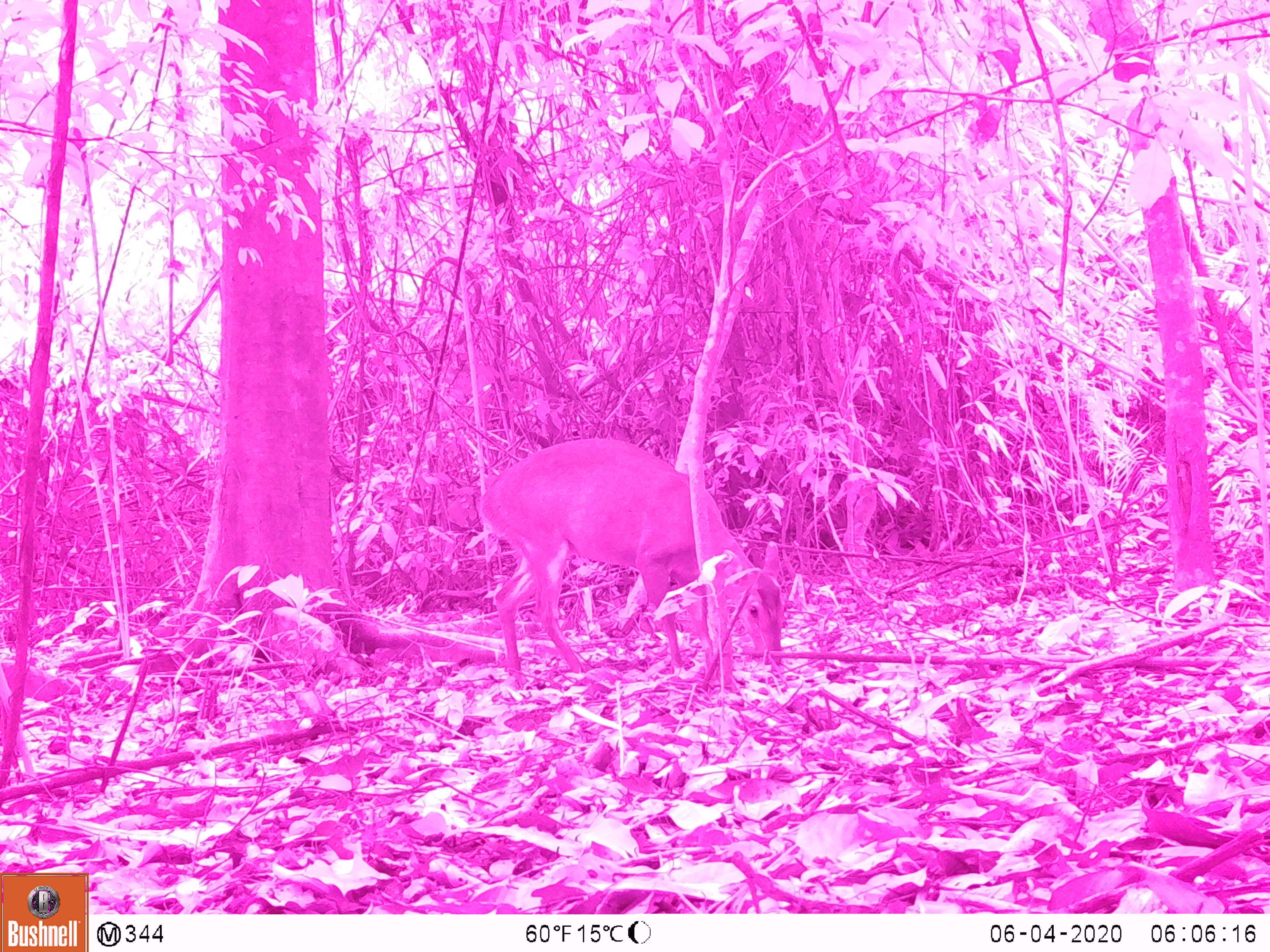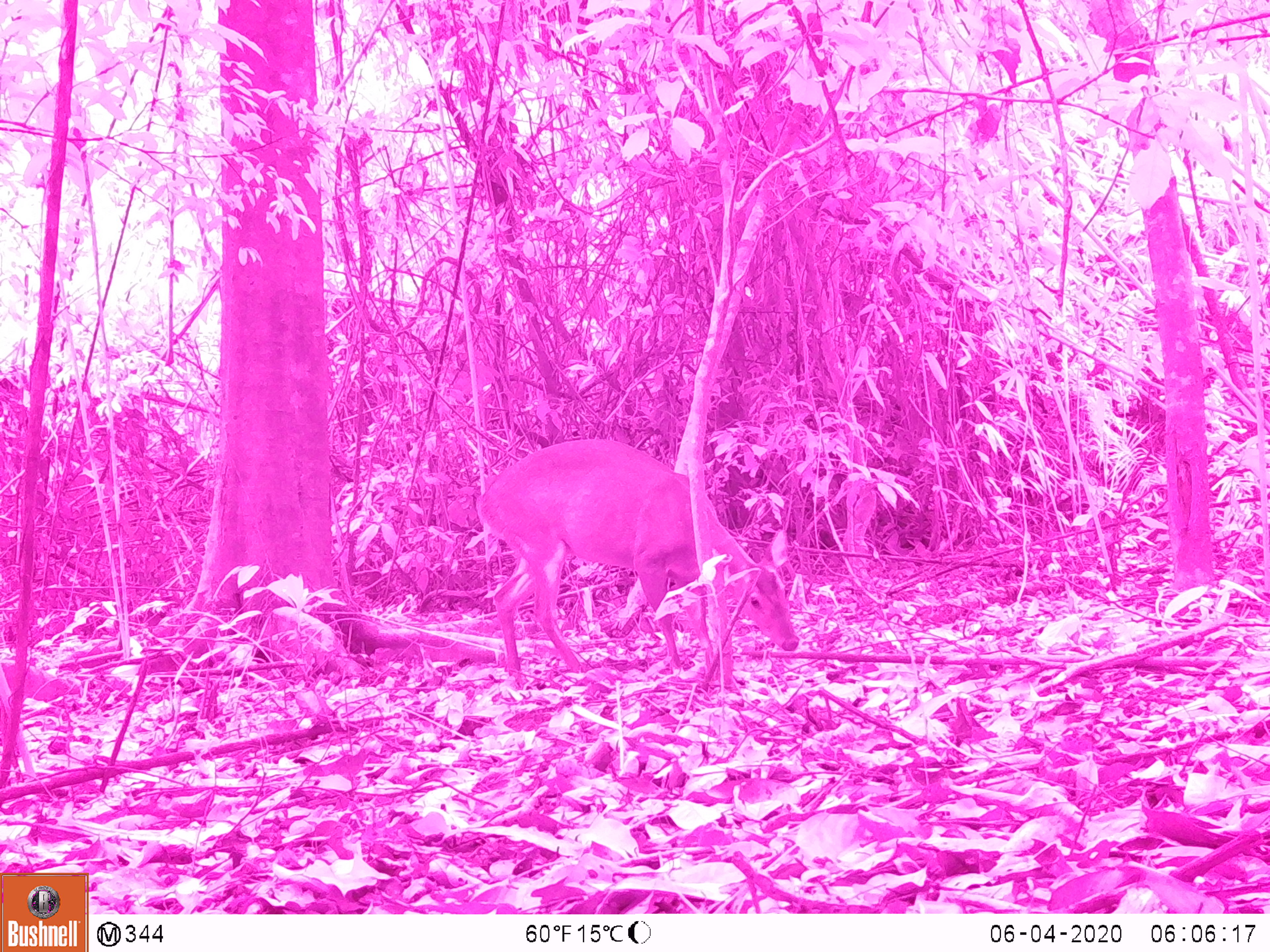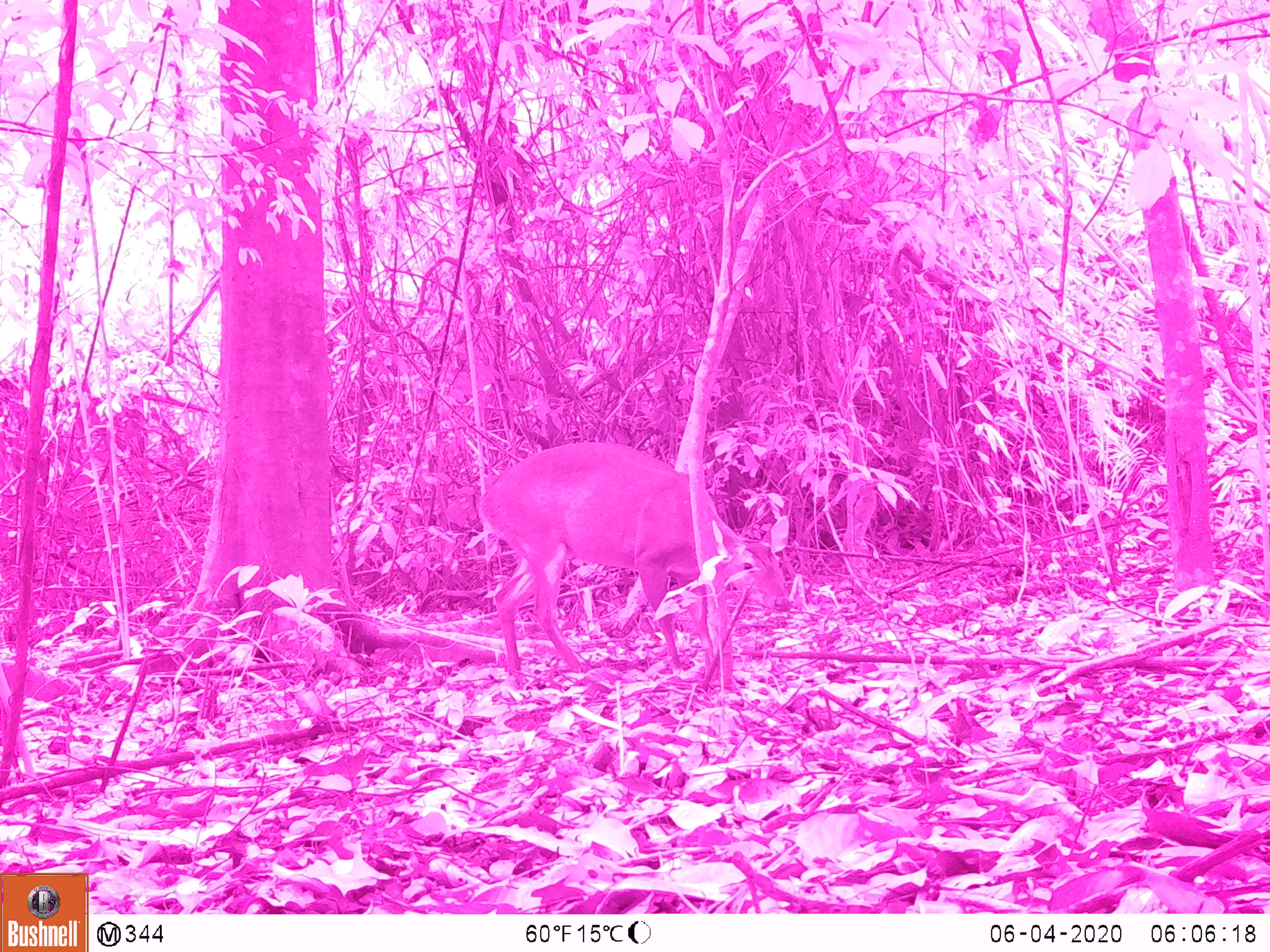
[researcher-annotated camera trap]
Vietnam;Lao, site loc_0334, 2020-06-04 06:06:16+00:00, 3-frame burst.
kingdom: Animalia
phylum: Chordata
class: Mammalia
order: Artiodactyla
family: Cervidae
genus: Muntiacus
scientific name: Muntiacus vuquangensis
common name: large-antlered muntjac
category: large antlered muntjac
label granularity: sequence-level